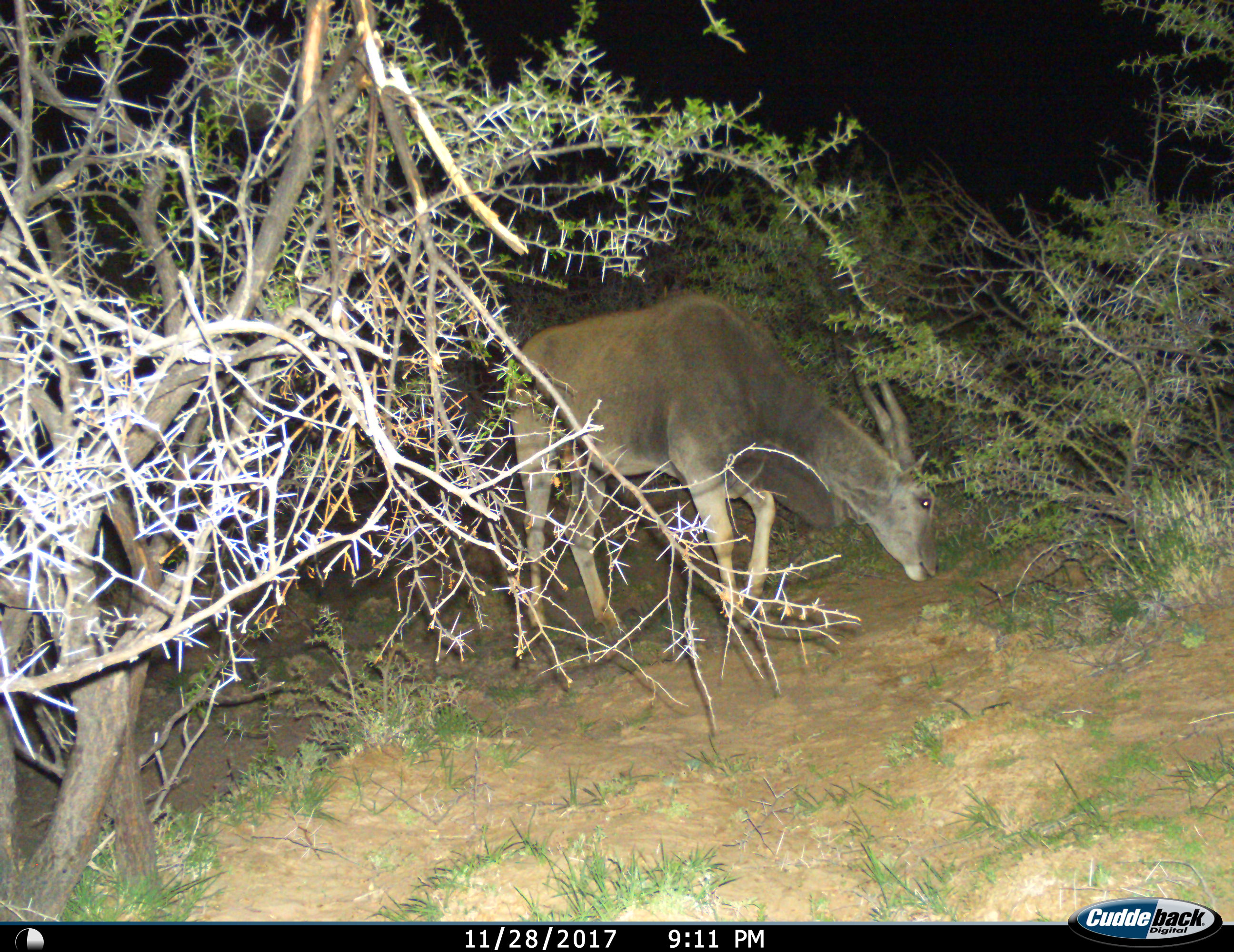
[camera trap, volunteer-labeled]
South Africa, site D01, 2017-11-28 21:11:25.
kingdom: Animalia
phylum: Chordata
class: Mammalia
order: Artiodactyla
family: Bovidae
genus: Tragelaphus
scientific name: Tragelaphus oryx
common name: eland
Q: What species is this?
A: Eland (Tragelaphus oryx).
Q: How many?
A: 1.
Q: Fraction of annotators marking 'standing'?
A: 22%.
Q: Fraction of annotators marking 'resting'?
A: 0%.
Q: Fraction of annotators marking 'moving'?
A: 0%.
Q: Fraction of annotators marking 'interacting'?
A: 0%.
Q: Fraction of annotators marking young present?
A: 0%.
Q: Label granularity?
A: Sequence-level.